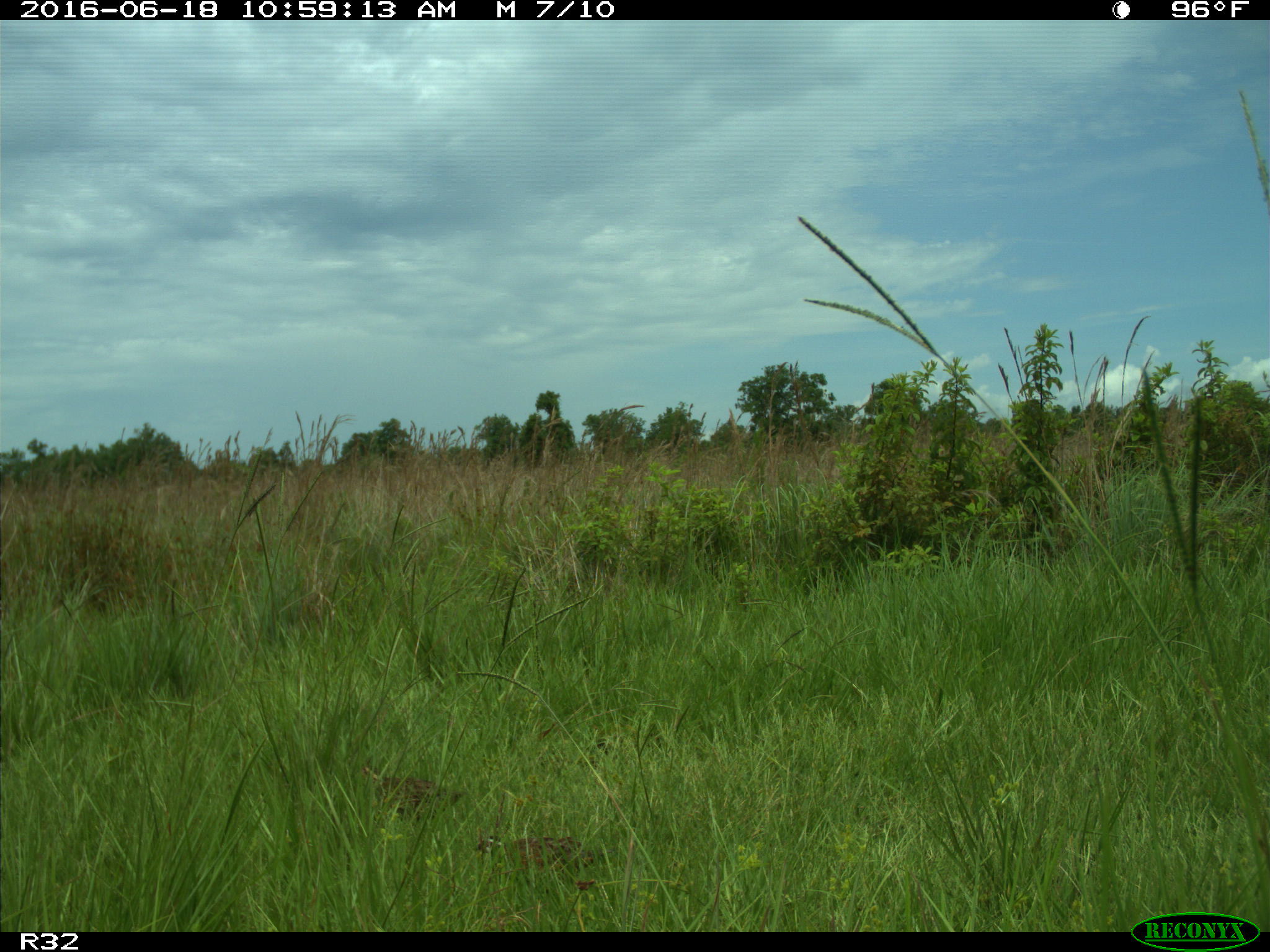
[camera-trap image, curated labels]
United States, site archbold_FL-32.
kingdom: Animalia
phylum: Chordata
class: Aves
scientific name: Aves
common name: birds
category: unidentified bird